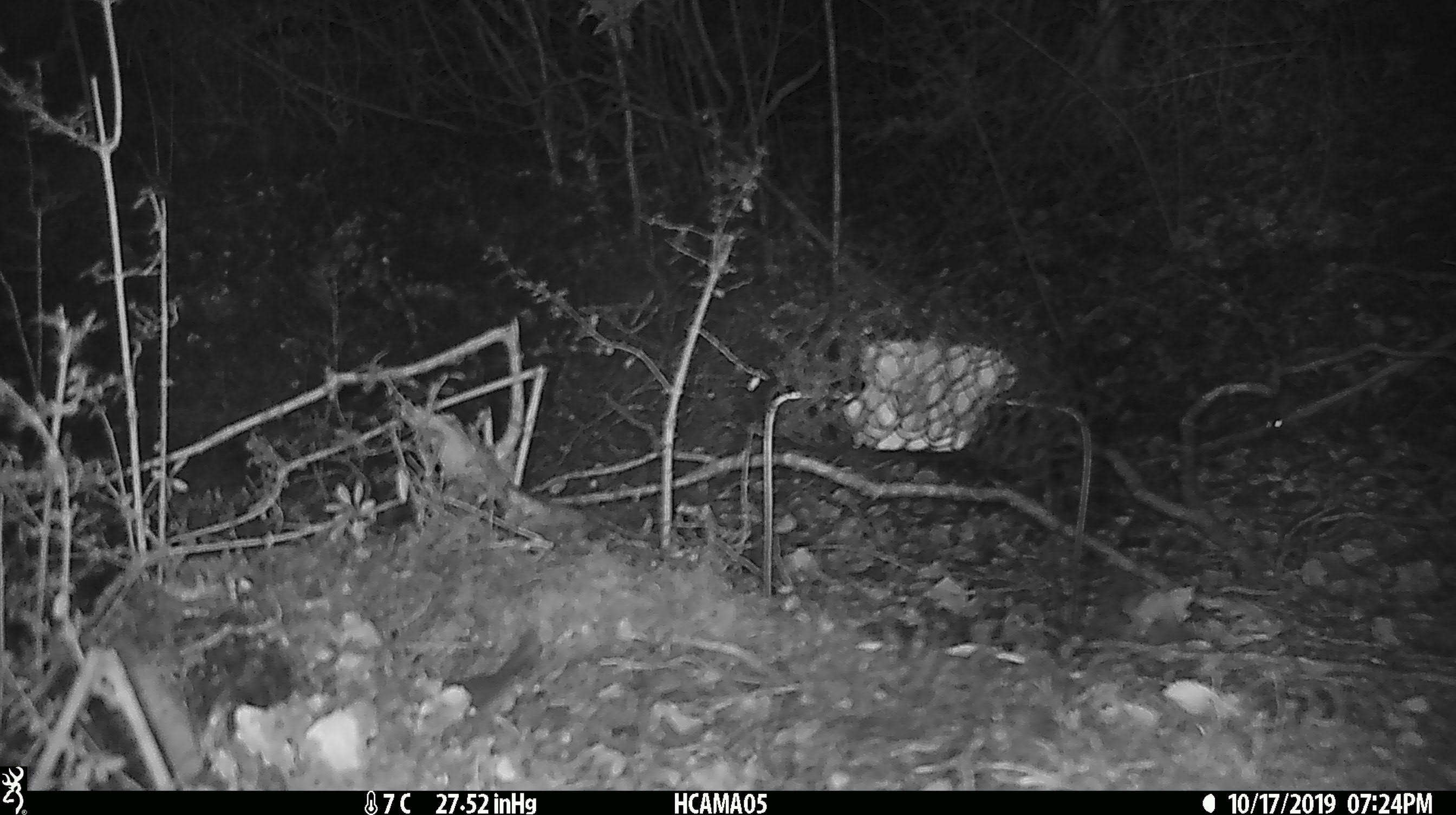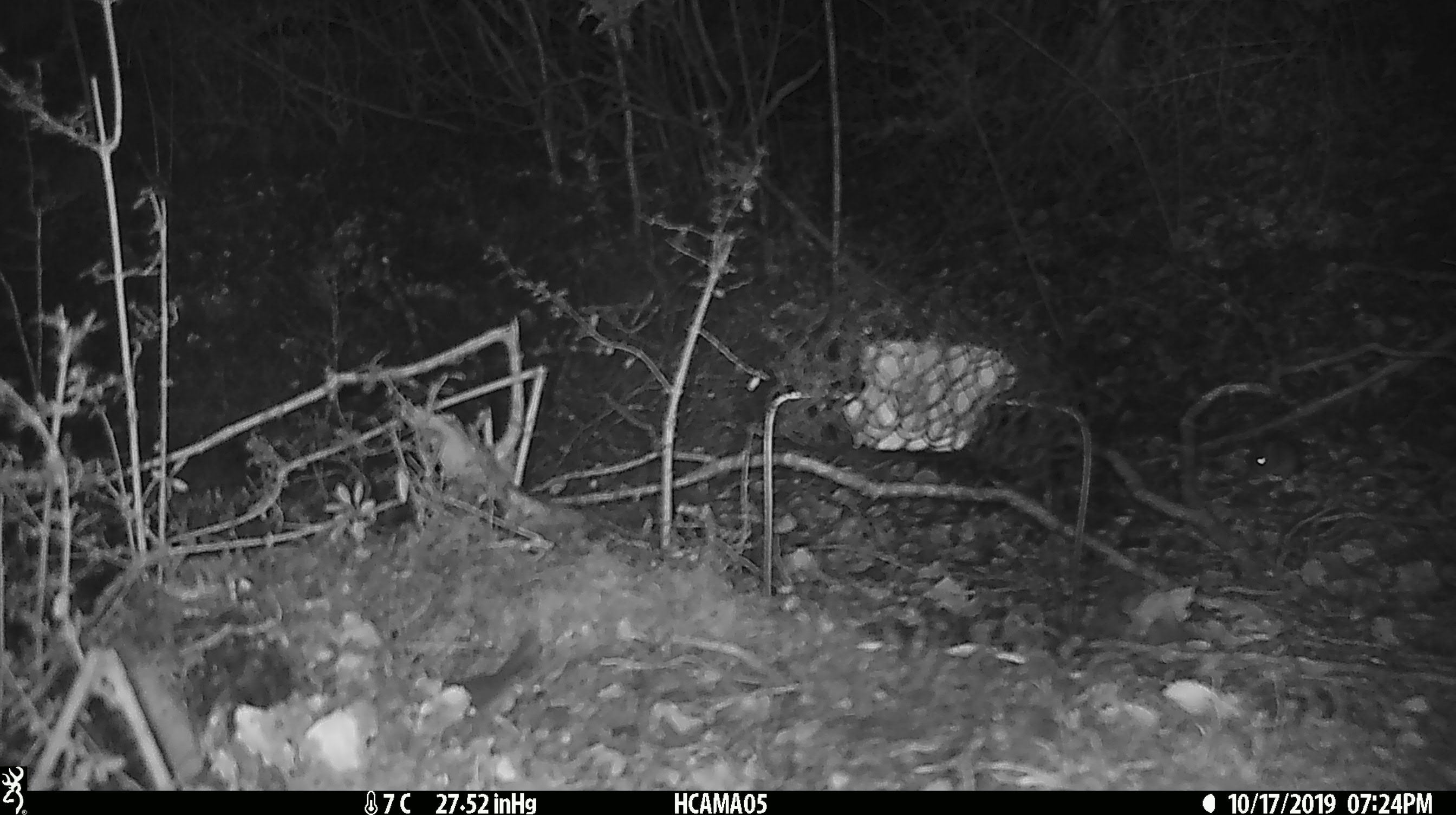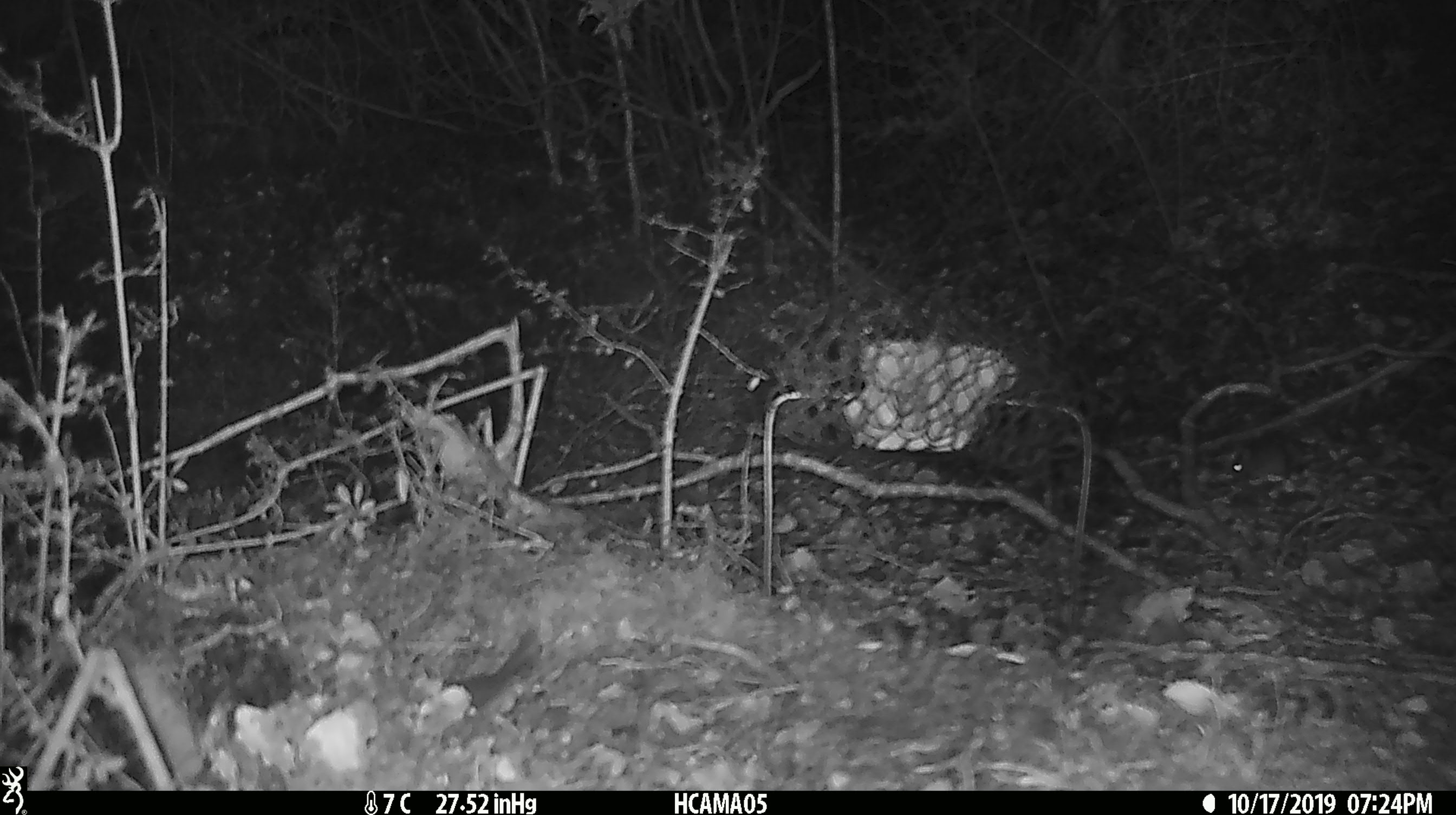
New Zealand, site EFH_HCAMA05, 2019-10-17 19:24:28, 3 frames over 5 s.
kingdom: Animalia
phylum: Chordata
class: Mammalia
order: Rodentia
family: Muridae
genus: Mus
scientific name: Mus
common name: mouse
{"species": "mouse (Mus)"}